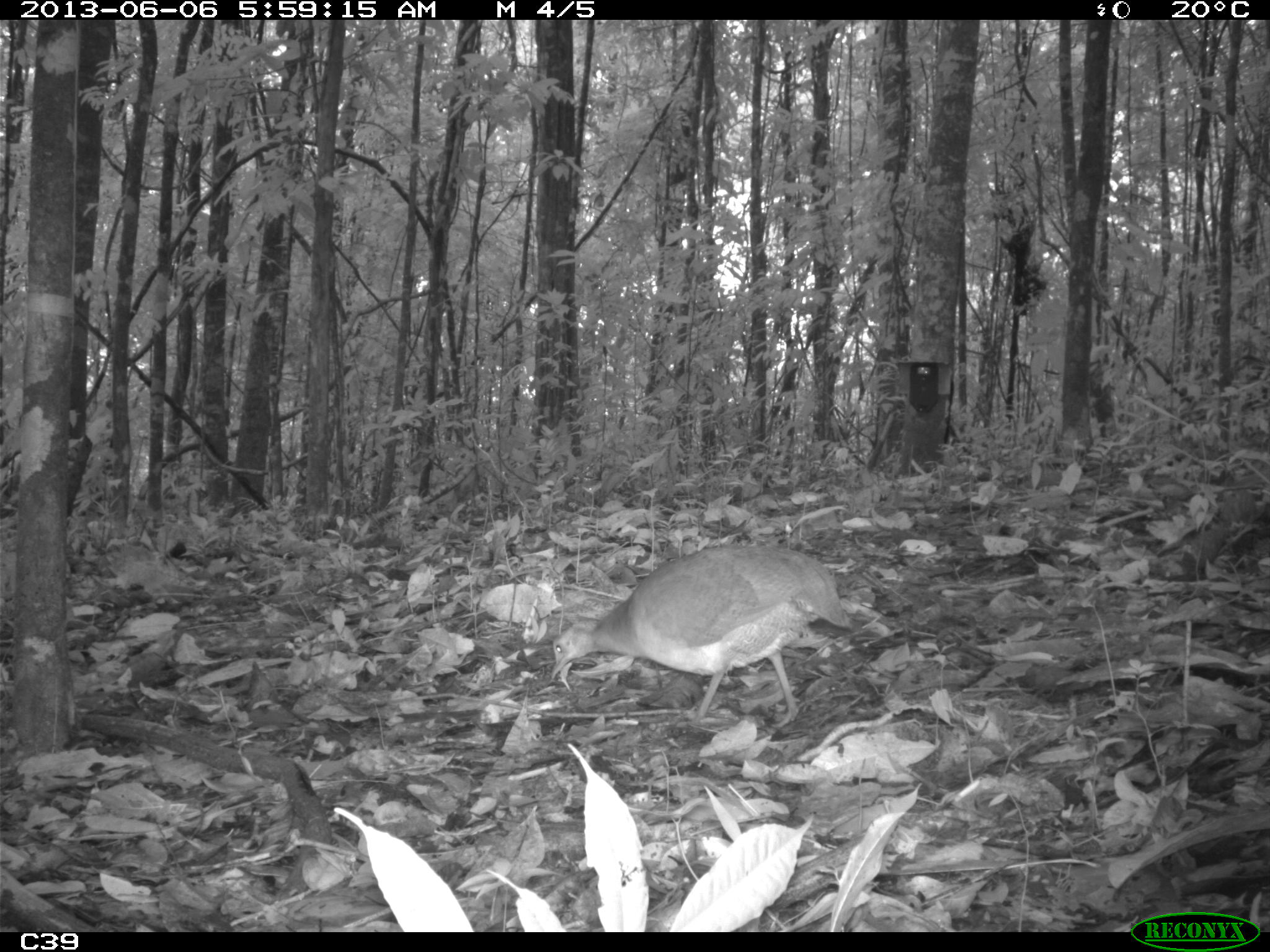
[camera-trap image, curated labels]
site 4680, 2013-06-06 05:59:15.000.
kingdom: Animalia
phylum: Chordata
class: Aves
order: Tinamiformes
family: Tinamidae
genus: Tinamus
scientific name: Tinamus major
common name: great tinamou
Tinamus major (great tinamou), count 1, age adult.